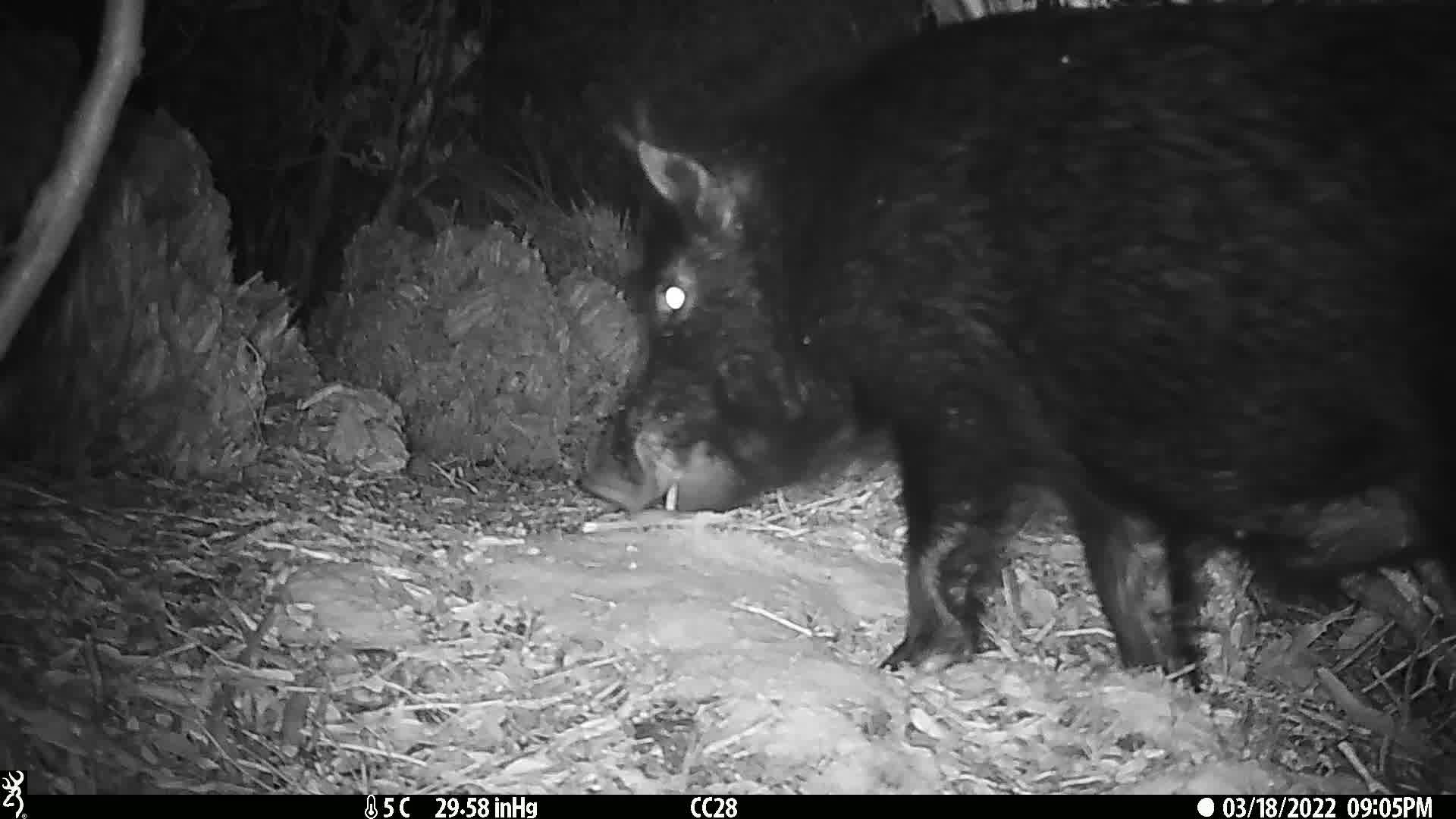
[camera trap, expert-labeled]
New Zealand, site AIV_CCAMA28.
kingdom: Animalia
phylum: Chordata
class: Mammalia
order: Artiodactyla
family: Suidae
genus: Sus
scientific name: Sus scrofa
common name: pig